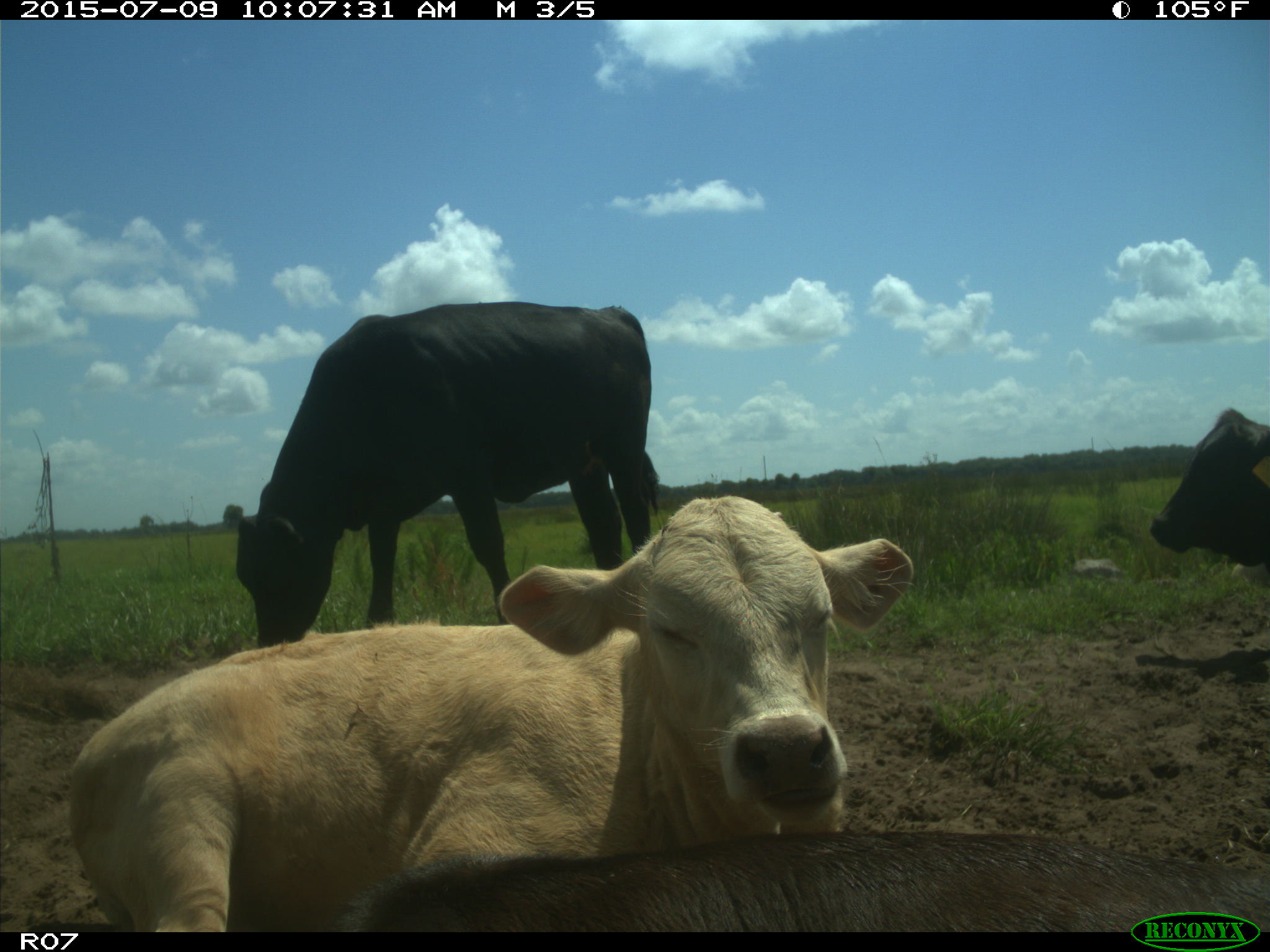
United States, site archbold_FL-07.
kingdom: Animalia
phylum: Chordata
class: Mammalia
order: Artiodactyla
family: Bovidae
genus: Bos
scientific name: Bos taurus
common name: domestic cow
Bos taurus (domestic cow).